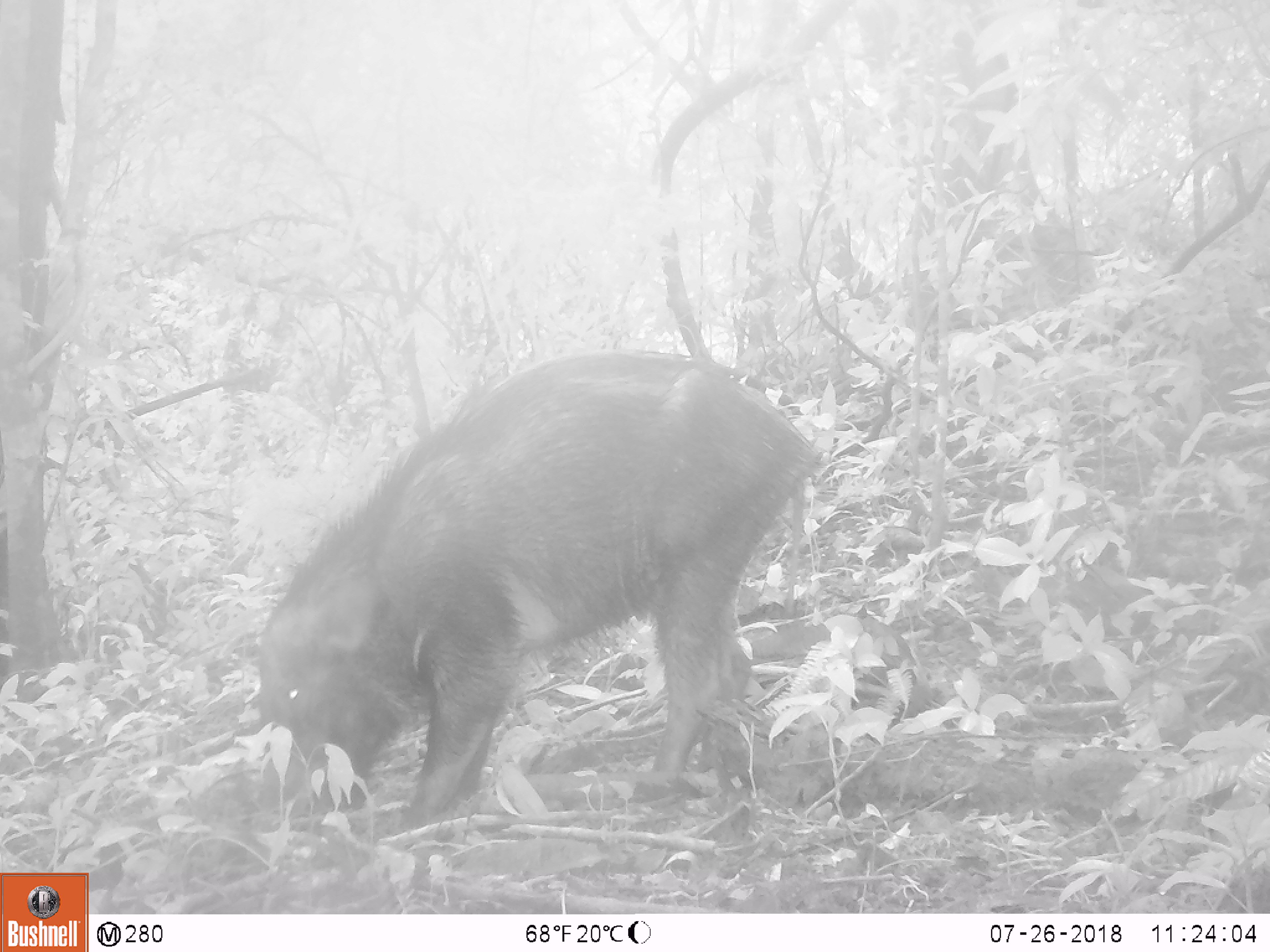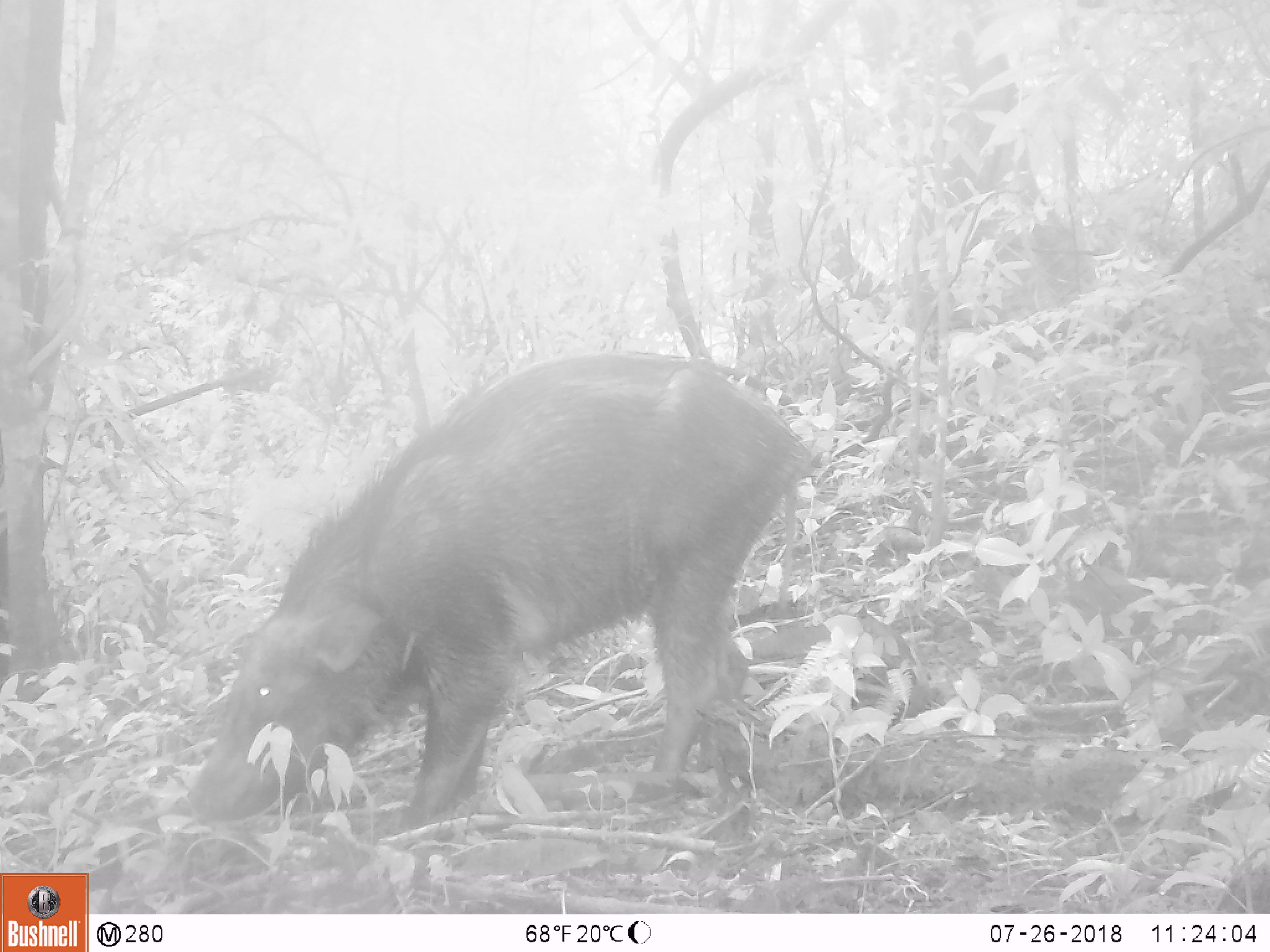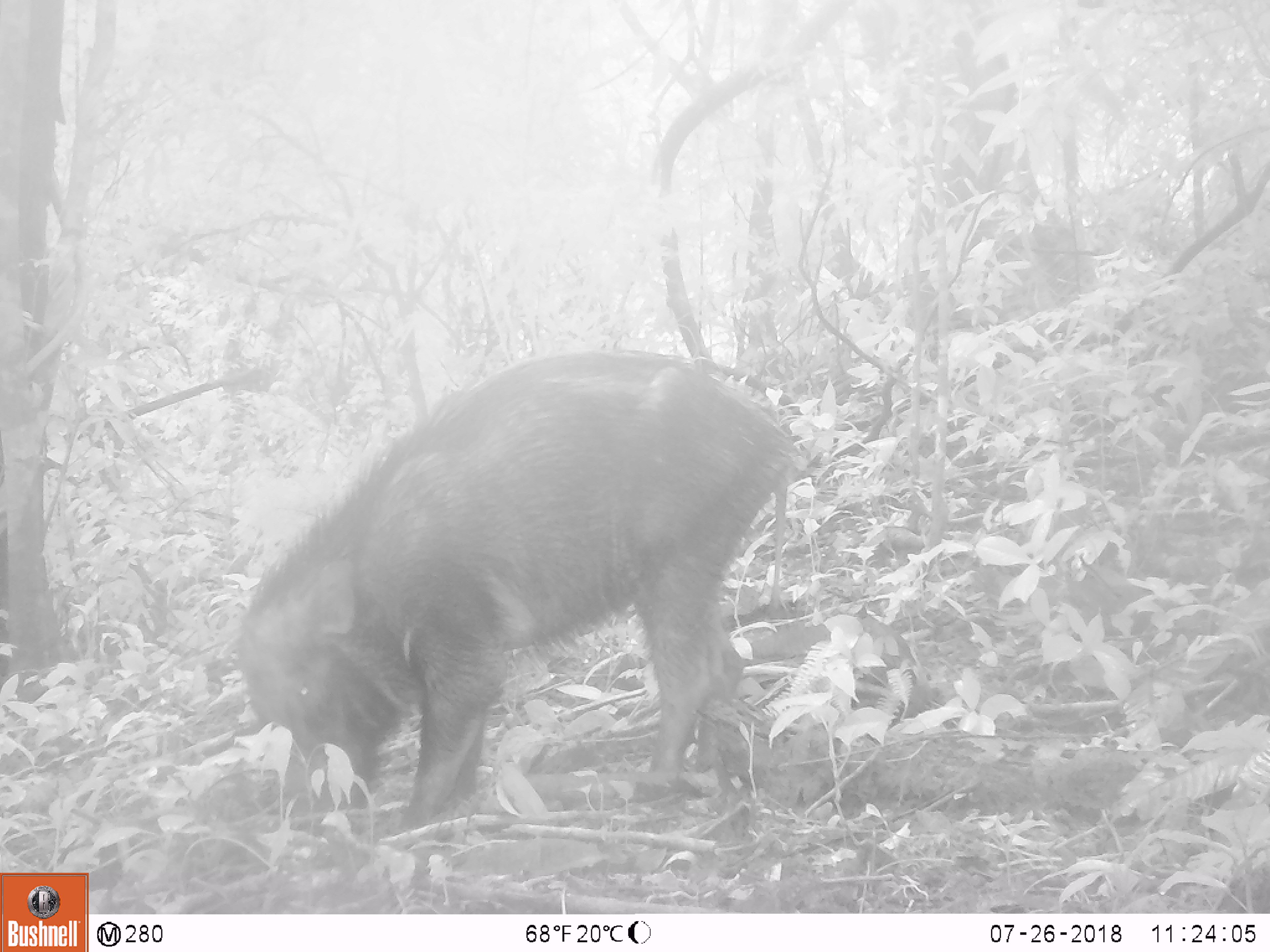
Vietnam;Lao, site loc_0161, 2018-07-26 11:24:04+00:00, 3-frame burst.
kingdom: Animalia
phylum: Chordata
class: Mammalia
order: Artiodactyla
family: Suidae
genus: Sus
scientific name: Sus scrofa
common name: eurasian wild pig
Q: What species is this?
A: Eurasian wild pig (Sus scrofa).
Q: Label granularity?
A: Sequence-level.